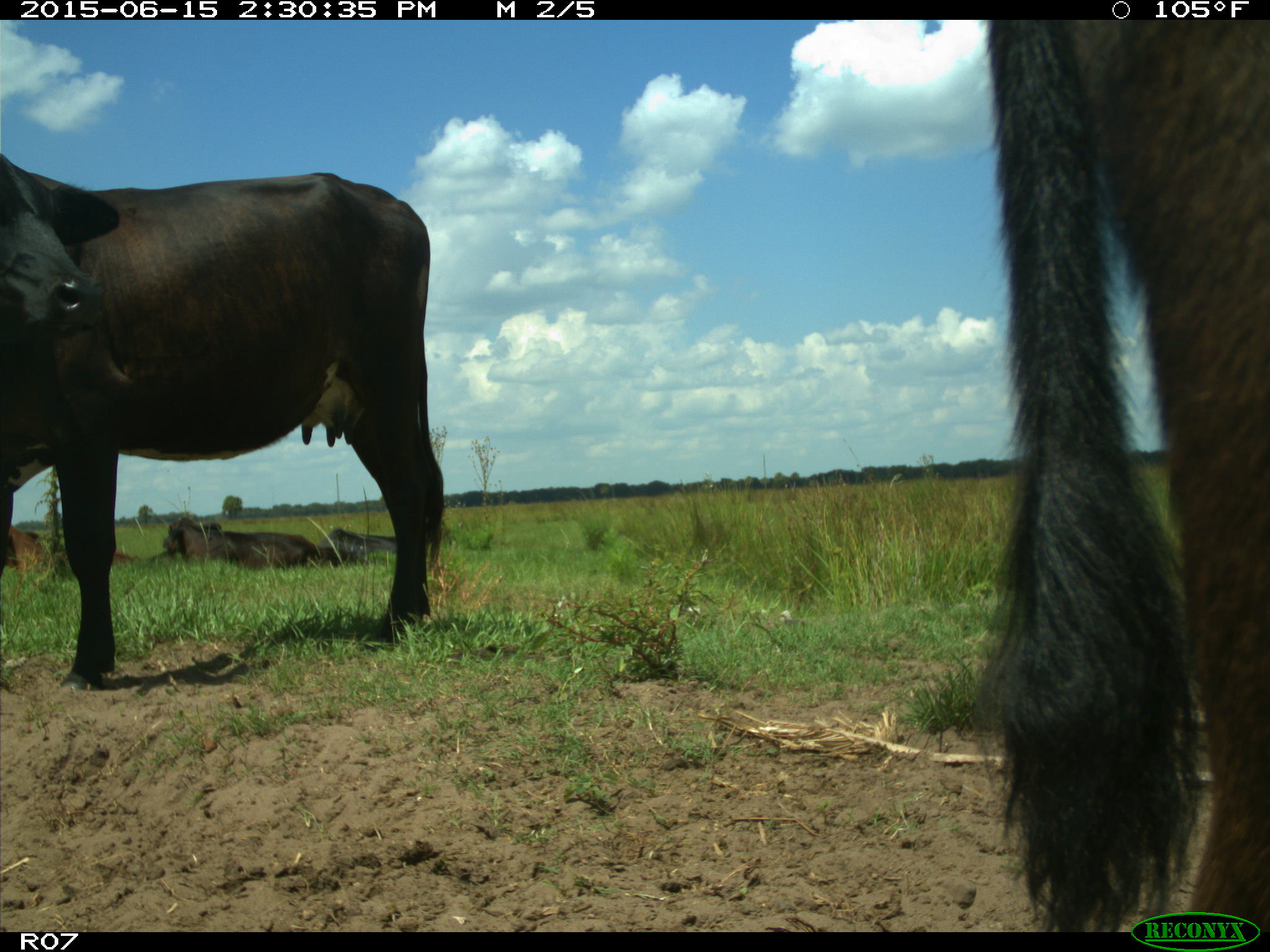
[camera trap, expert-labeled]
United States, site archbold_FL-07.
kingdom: Animalia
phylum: Chordata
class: Mammalia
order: Artiodactyla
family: Bovidae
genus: Bos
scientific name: Bos taurus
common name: domestic cow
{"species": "Bos taurus (domestic cow)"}